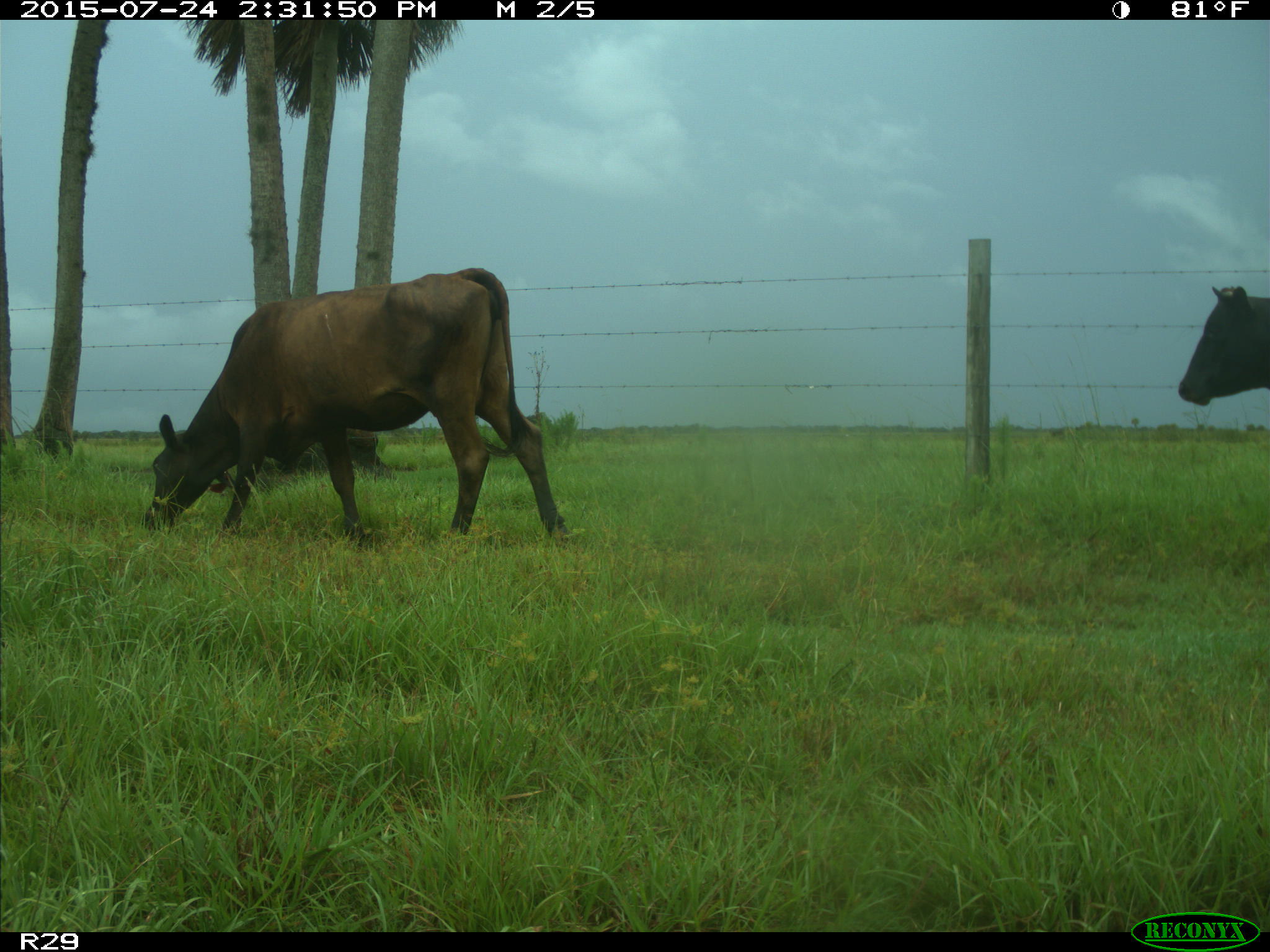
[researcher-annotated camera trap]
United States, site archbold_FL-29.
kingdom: Animalia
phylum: Chordata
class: Mammalia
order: Artiodactyla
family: Bovidae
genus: Bos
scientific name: Bos taurus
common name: domestic cow